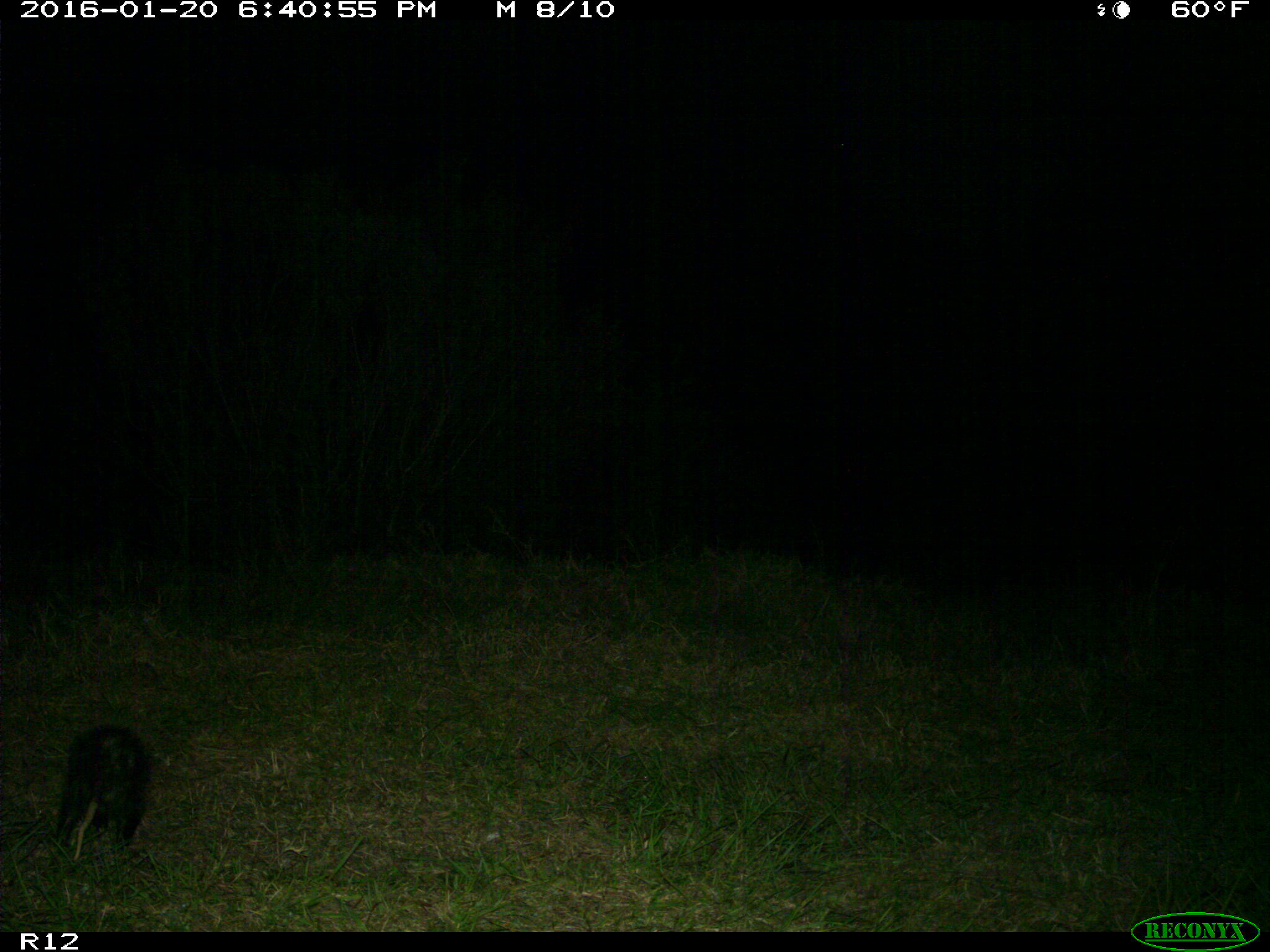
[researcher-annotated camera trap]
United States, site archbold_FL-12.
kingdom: Animalia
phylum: Chordata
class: Mammalia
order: Didelphimorphia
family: Didelphidae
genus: Didelphis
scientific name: Didelphis virginiana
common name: virginia opossum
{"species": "Didelphis virginiana (virginia opossum)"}